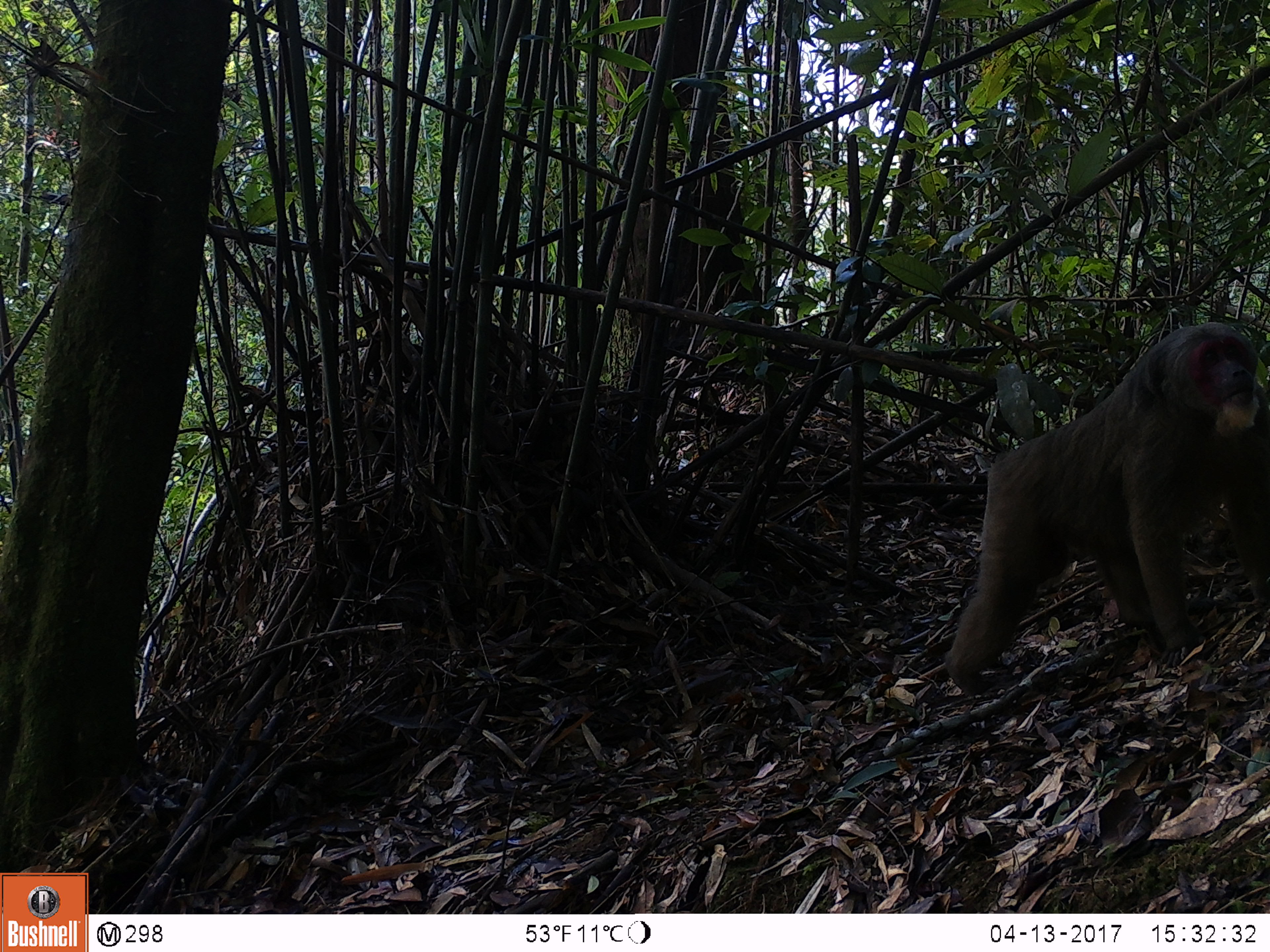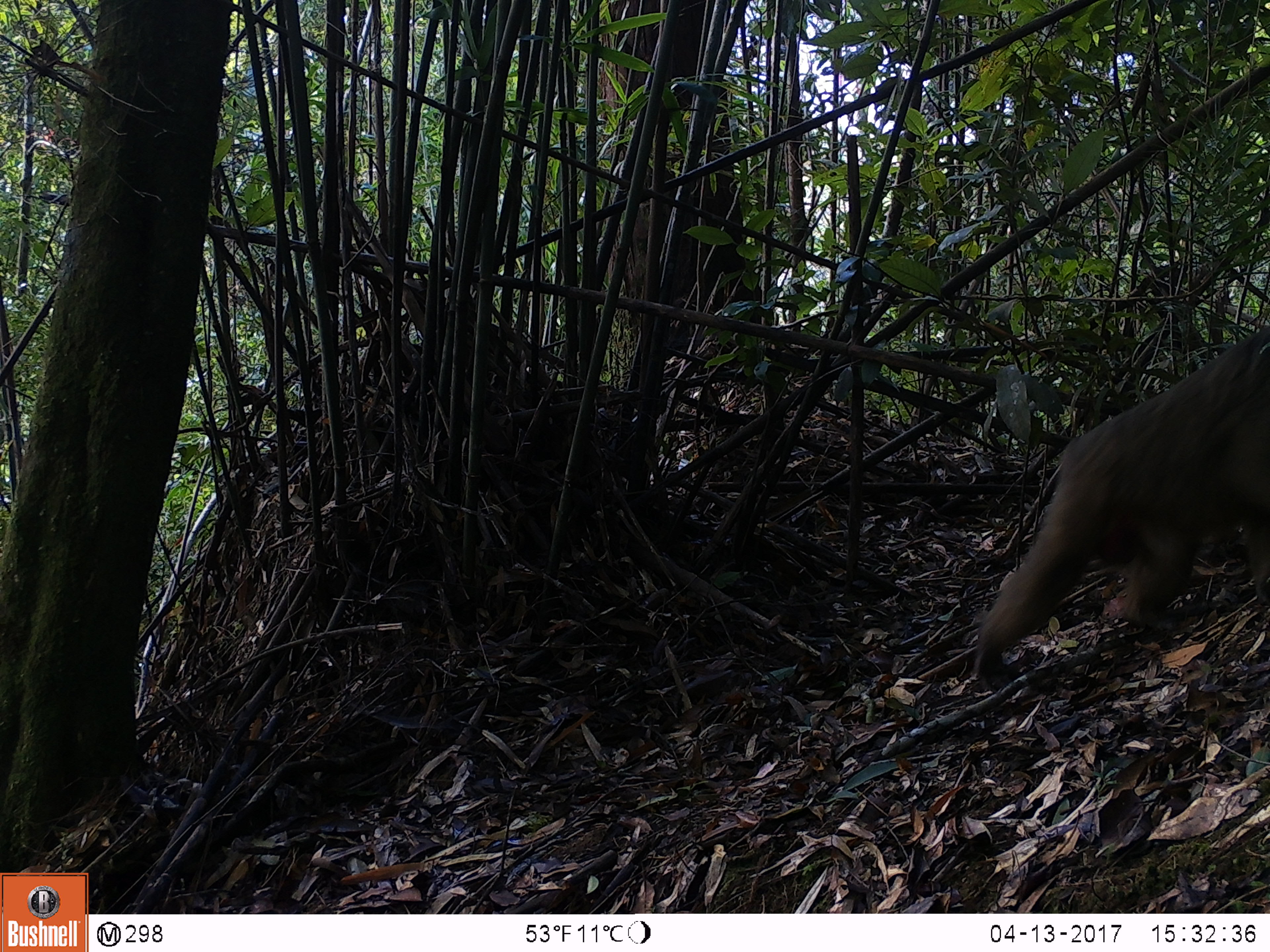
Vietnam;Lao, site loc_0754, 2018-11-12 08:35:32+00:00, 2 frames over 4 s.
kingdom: Animalia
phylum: Chordata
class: Mammalia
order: Primates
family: Cercopithecidae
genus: Macaca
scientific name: Macaca arctoides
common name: stump-tailed macaque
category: stump tailed macaque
Stump tailed macaque (stump-tailed macaque) (Macaca arctoides). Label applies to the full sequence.